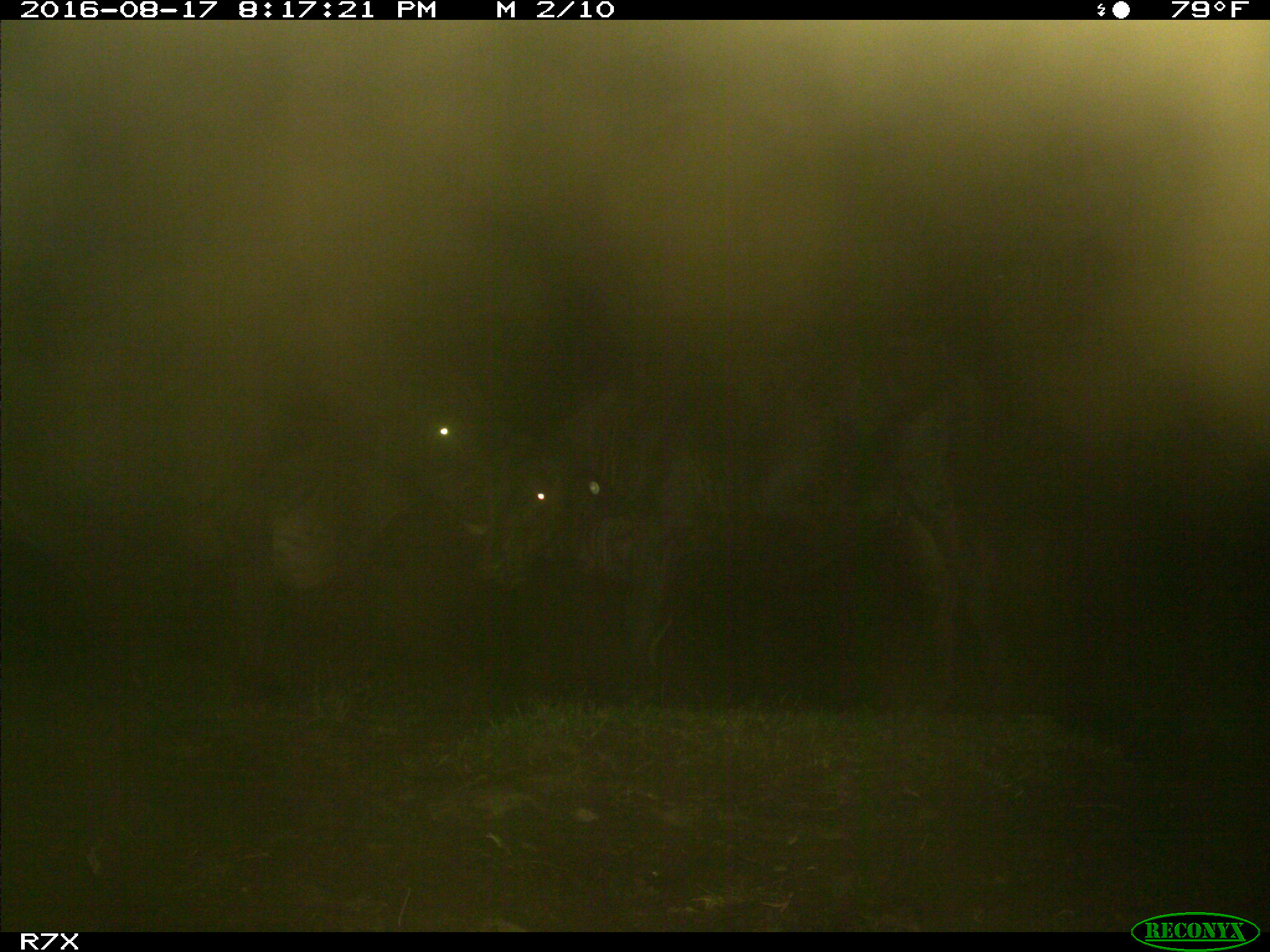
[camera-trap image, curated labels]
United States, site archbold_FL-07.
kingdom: Animalia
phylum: Chordata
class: Mammalia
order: Artiodactyla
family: Bovidae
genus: Bos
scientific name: Bos taurus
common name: domestic cow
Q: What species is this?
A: Bos taurus (domestic cow).